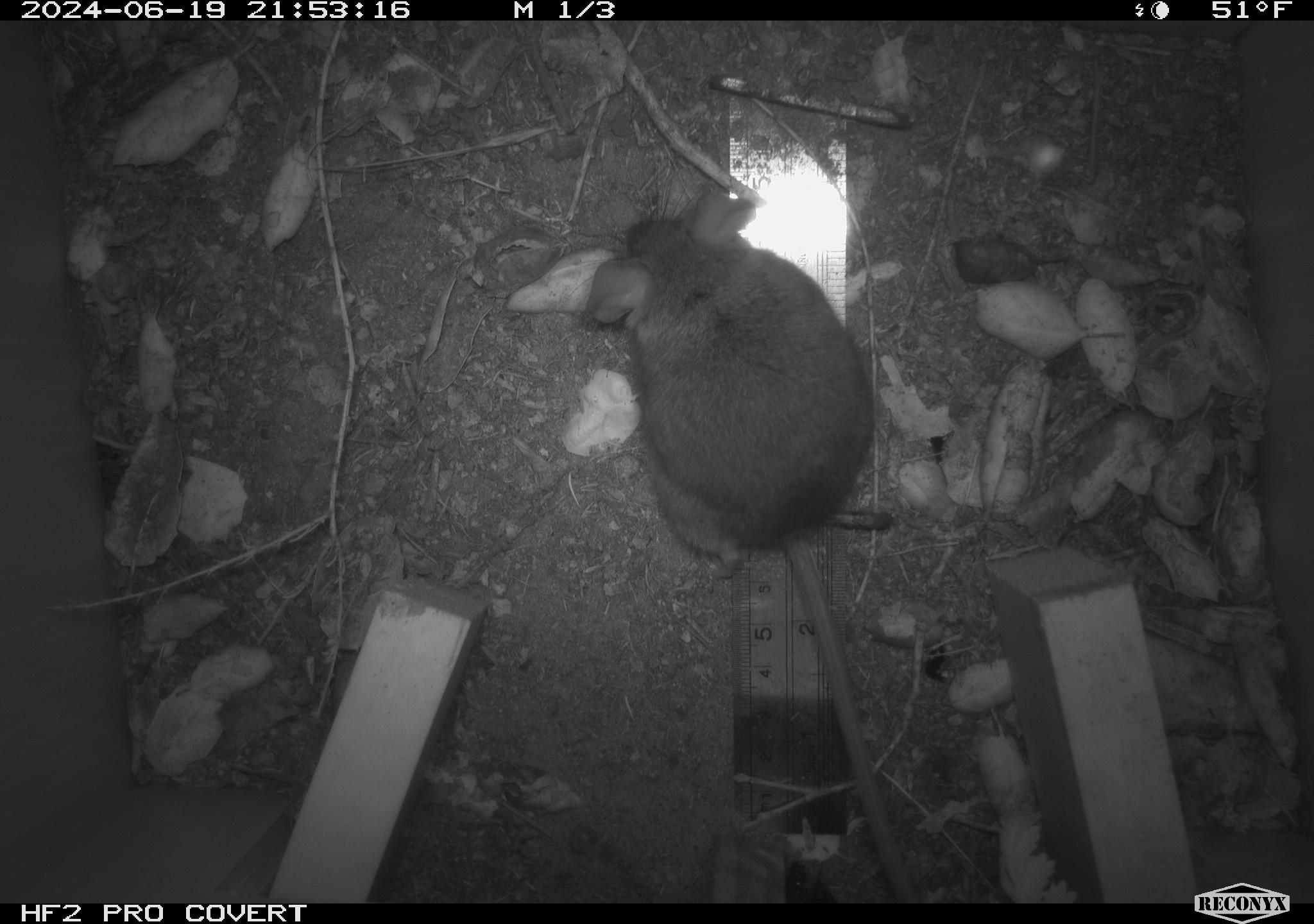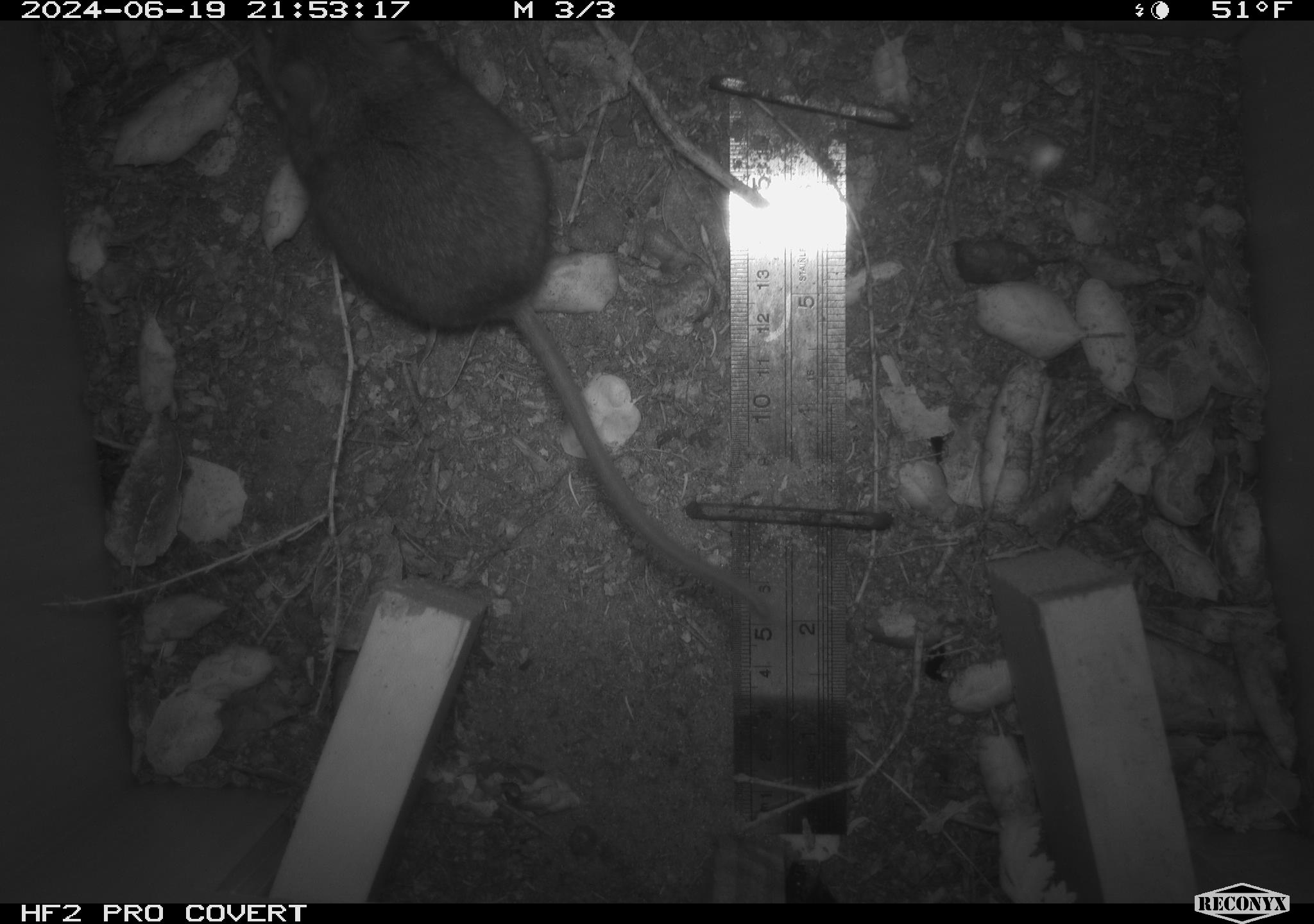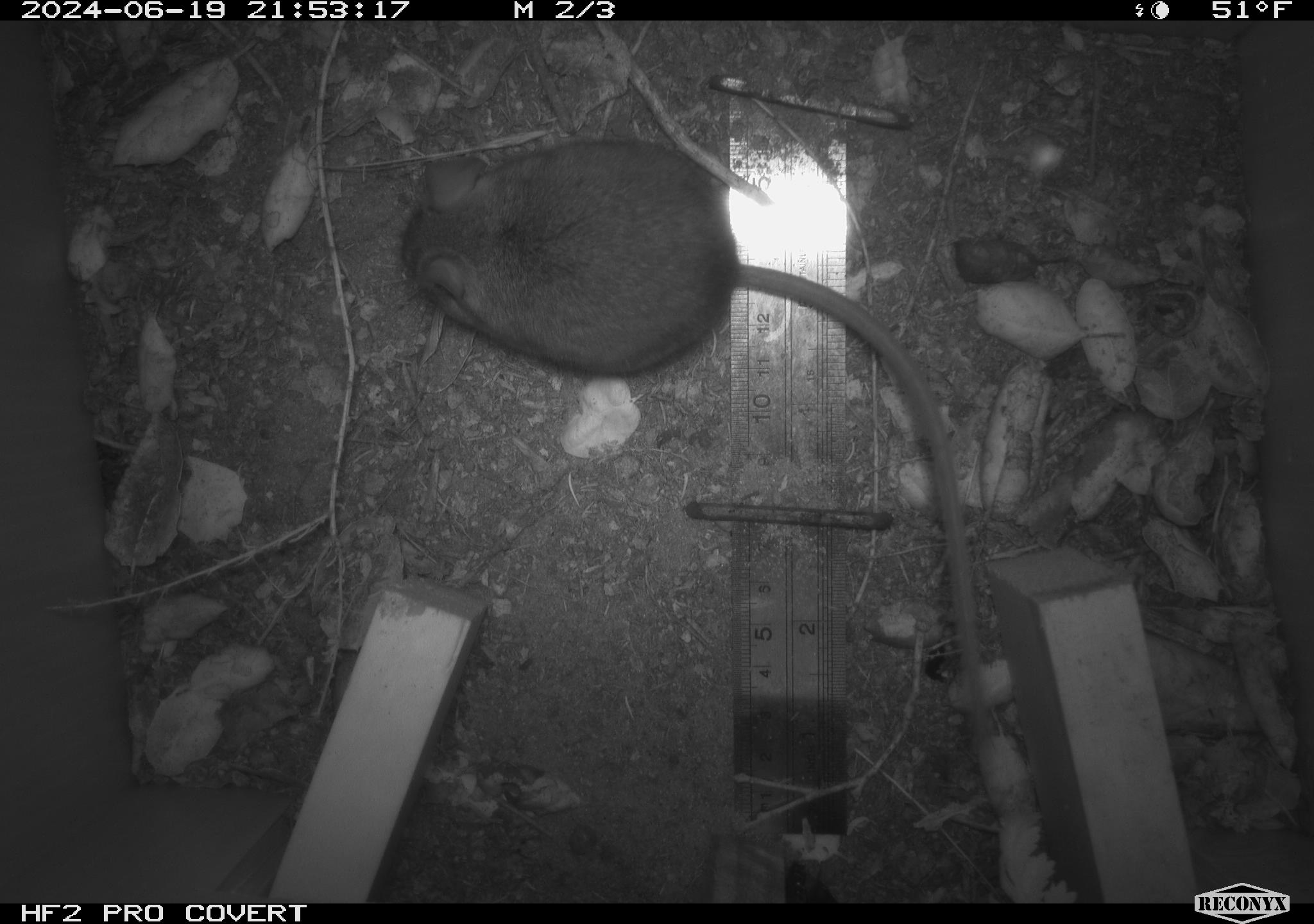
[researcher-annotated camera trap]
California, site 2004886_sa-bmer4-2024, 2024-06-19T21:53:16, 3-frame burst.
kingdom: Animalia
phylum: Chordata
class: Mammalia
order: Rodentia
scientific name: Rodentia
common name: woodrat or rat or mouse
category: woodrat or rat or mouse species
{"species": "woodrat or rat or mouse species (woodrat or rat or mouse) (Rodentia)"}